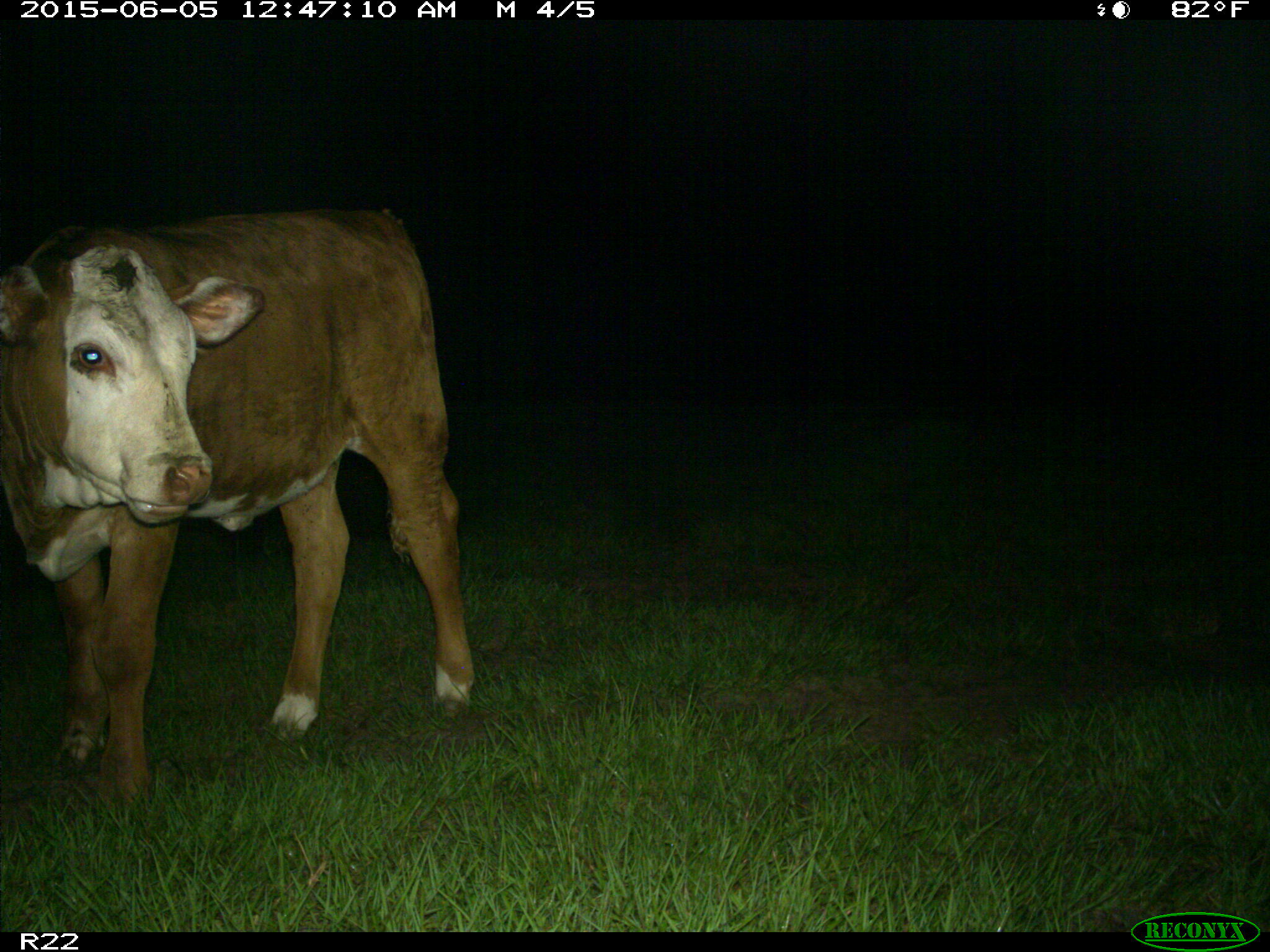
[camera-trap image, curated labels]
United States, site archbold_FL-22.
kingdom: Animalia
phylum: Chordata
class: Mammalia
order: Artiodactyla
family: Bovidae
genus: Bos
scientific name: Bos taurus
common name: domestic cow